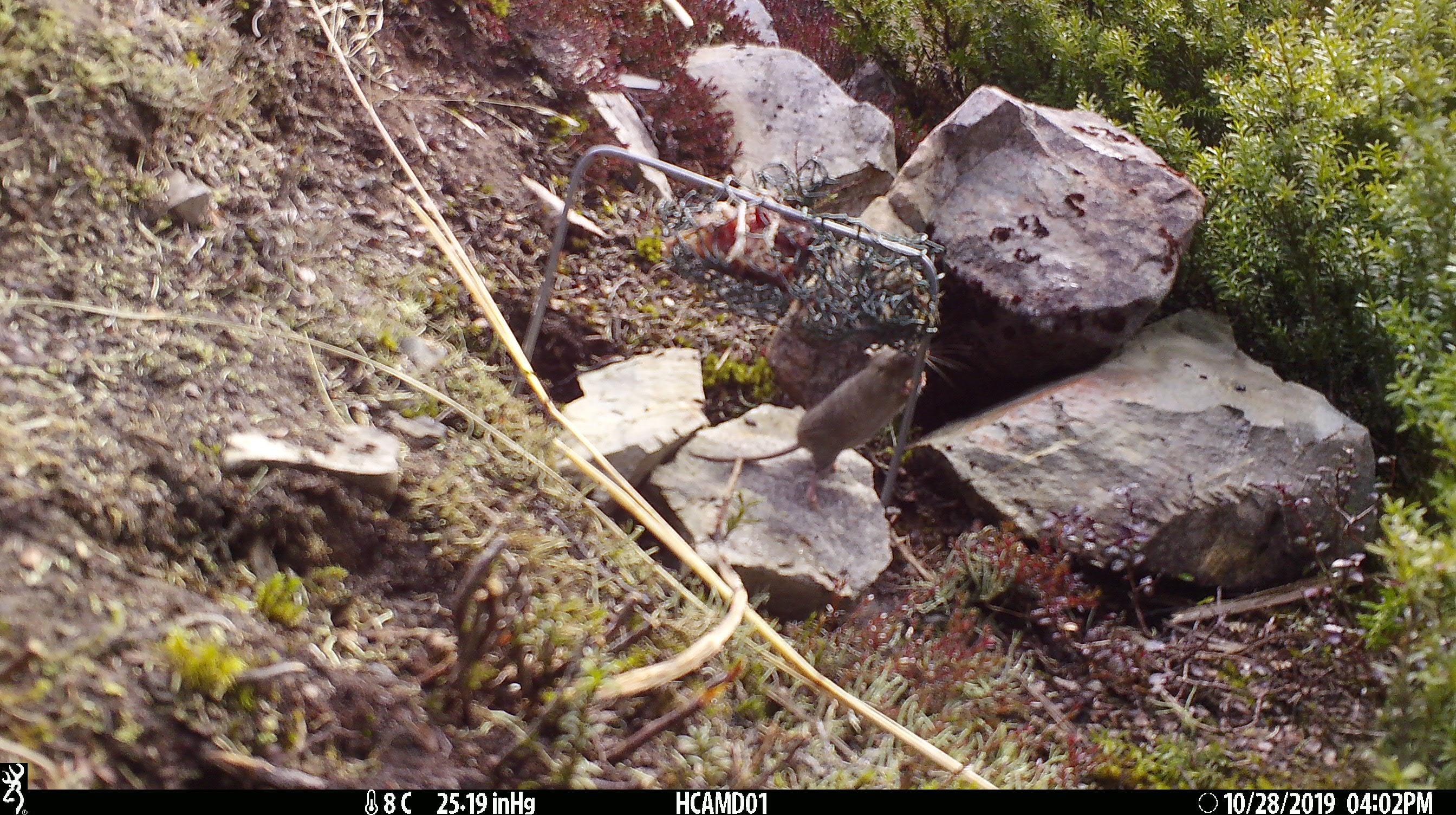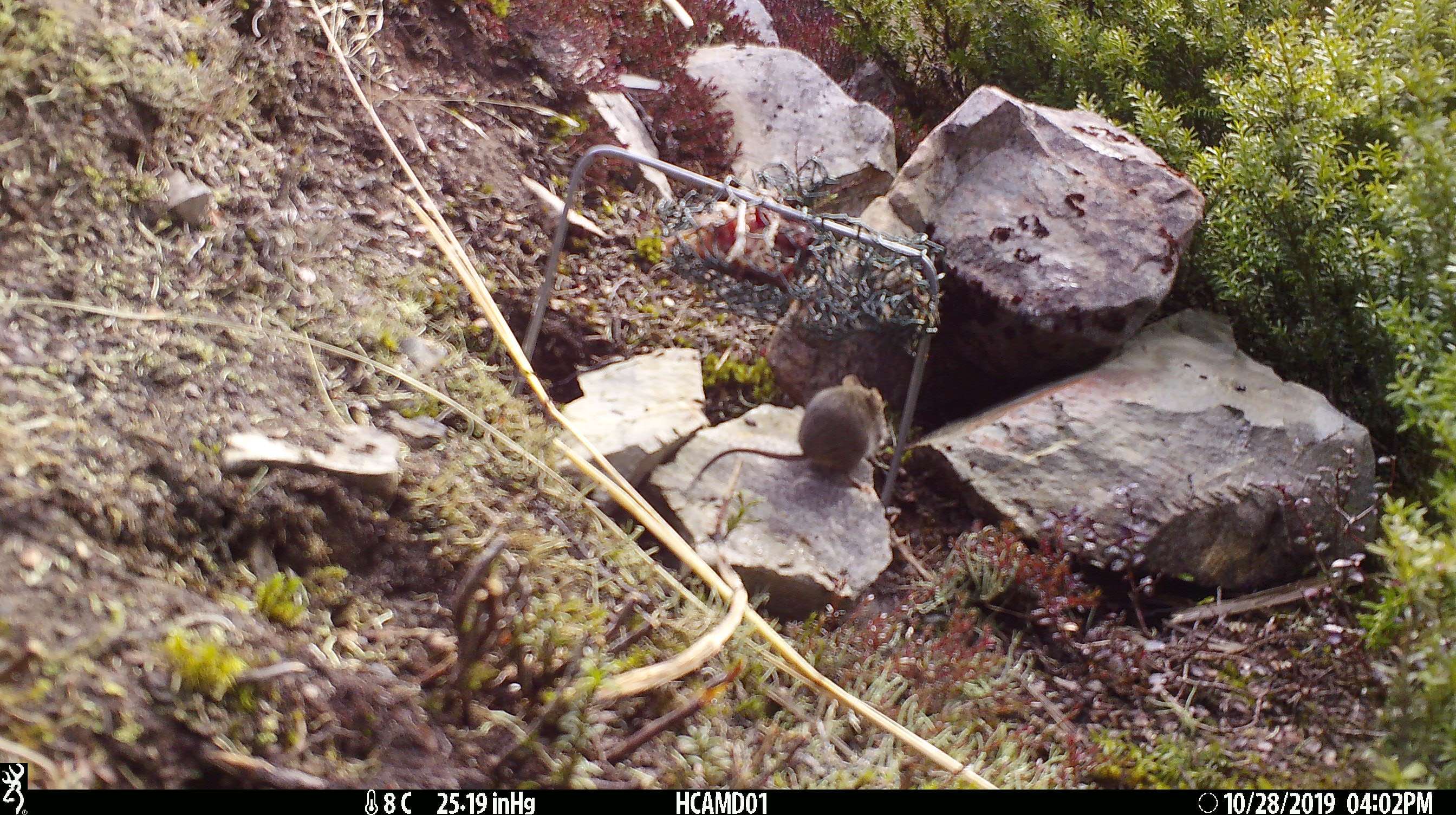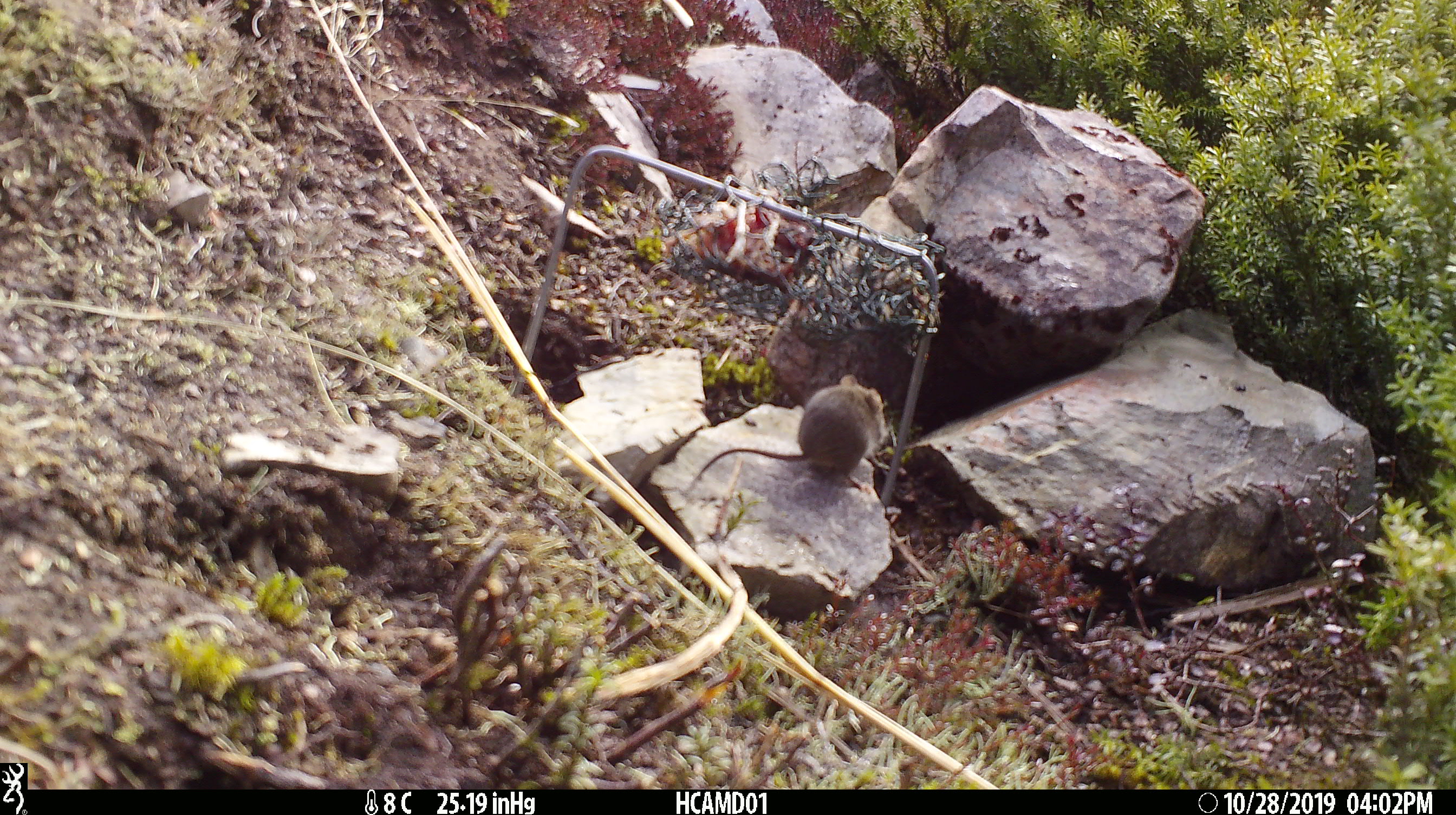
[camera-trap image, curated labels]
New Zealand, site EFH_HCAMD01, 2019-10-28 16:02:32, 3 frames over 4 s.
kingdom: Animalia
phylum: Chordata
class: Mammalia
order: Rodentia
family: Muridae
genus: Mus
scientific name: Mus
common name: mouse